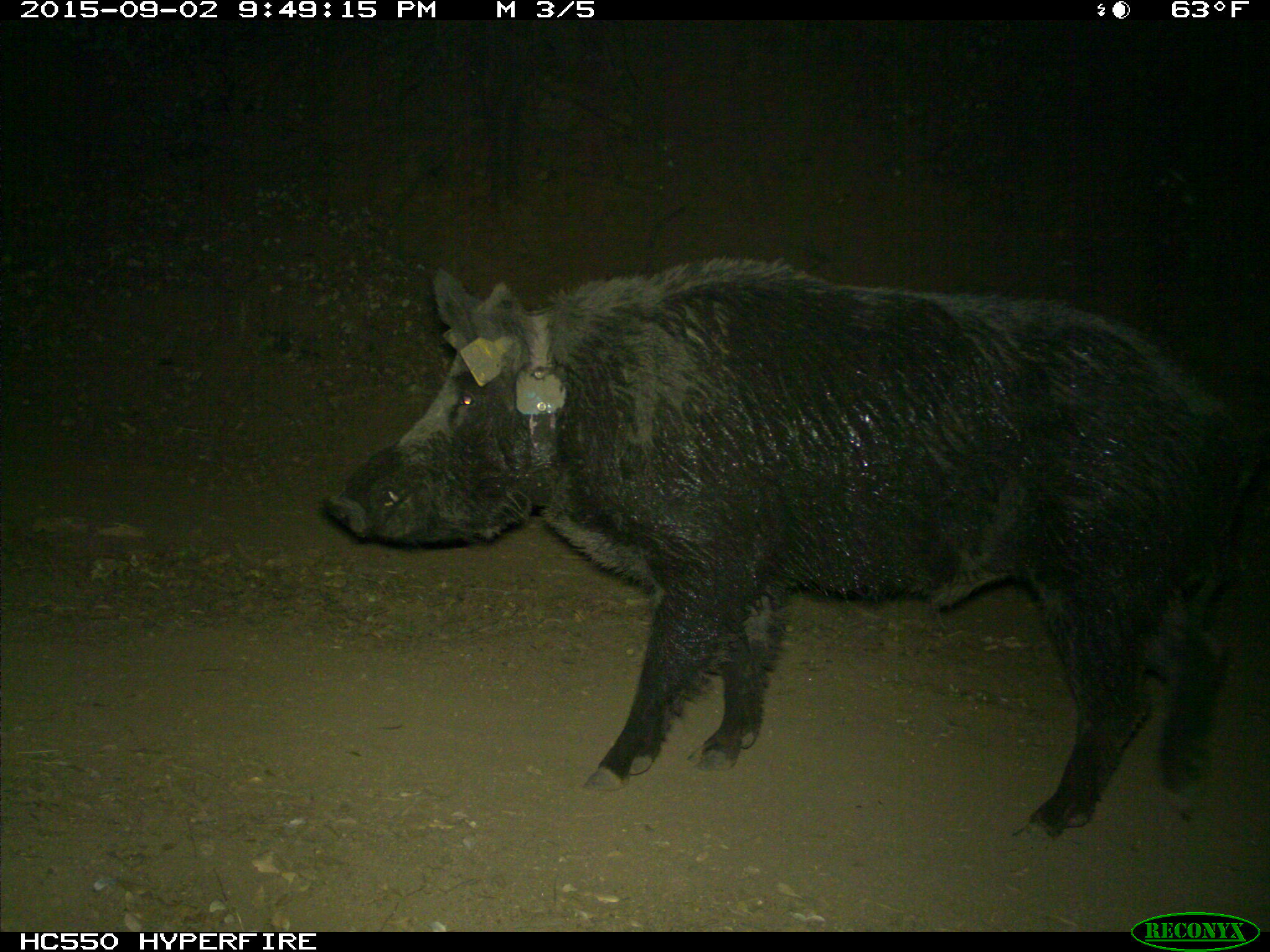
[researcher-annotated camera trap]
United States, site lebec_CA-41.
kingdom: Animalia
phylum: Chordata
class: Mammalia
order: Artiodactyla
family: Suidae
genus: Sus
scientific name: Sus scrofa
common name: wild boar